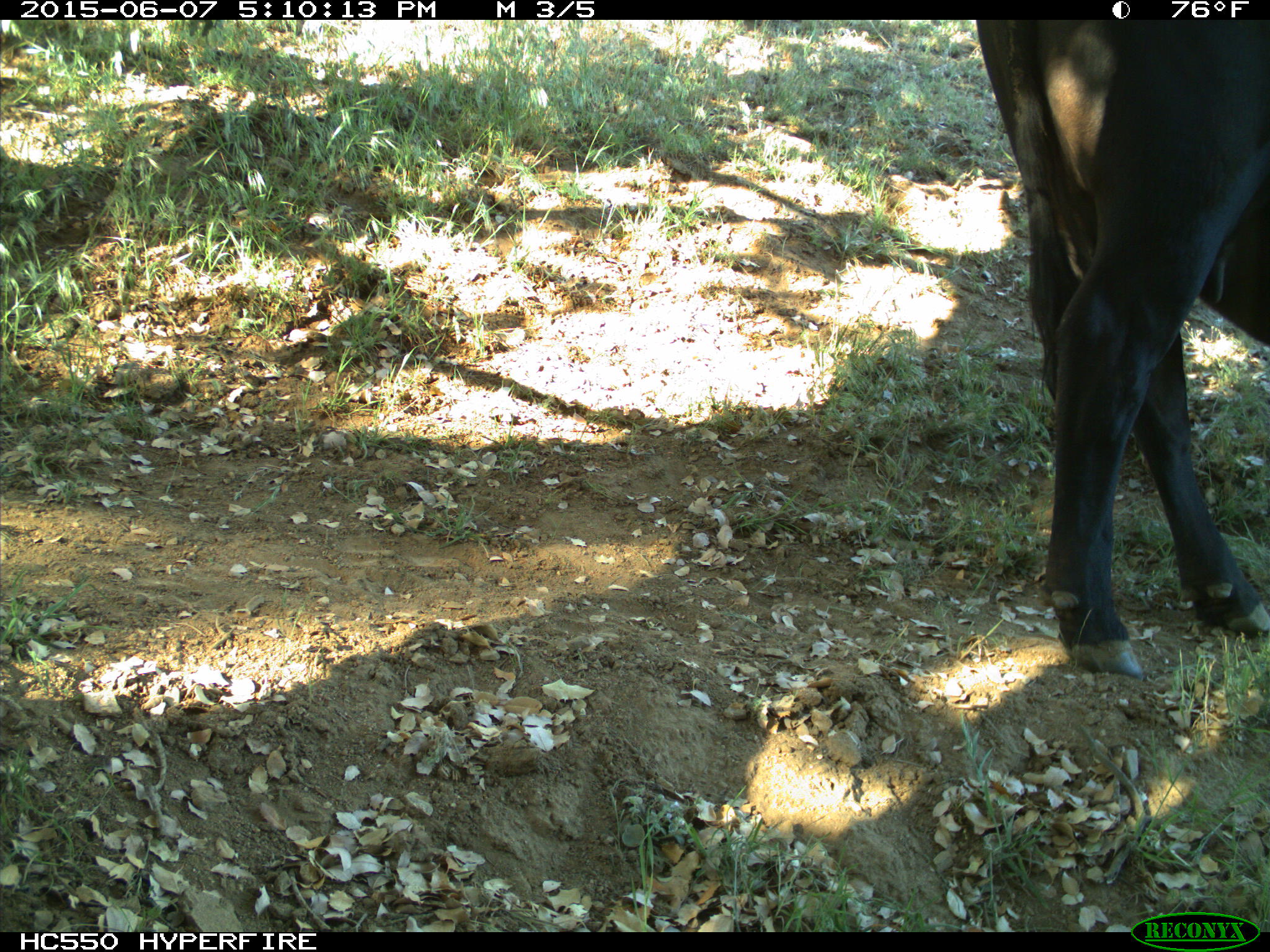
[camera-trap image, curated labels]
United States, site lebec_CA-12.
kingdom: Animalia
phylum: Chordata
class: Mammalia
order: Artiodactyla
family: Bovidae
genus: Bos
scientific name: Bos taurus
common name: domestic cow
Bos taurus (domestic cow).